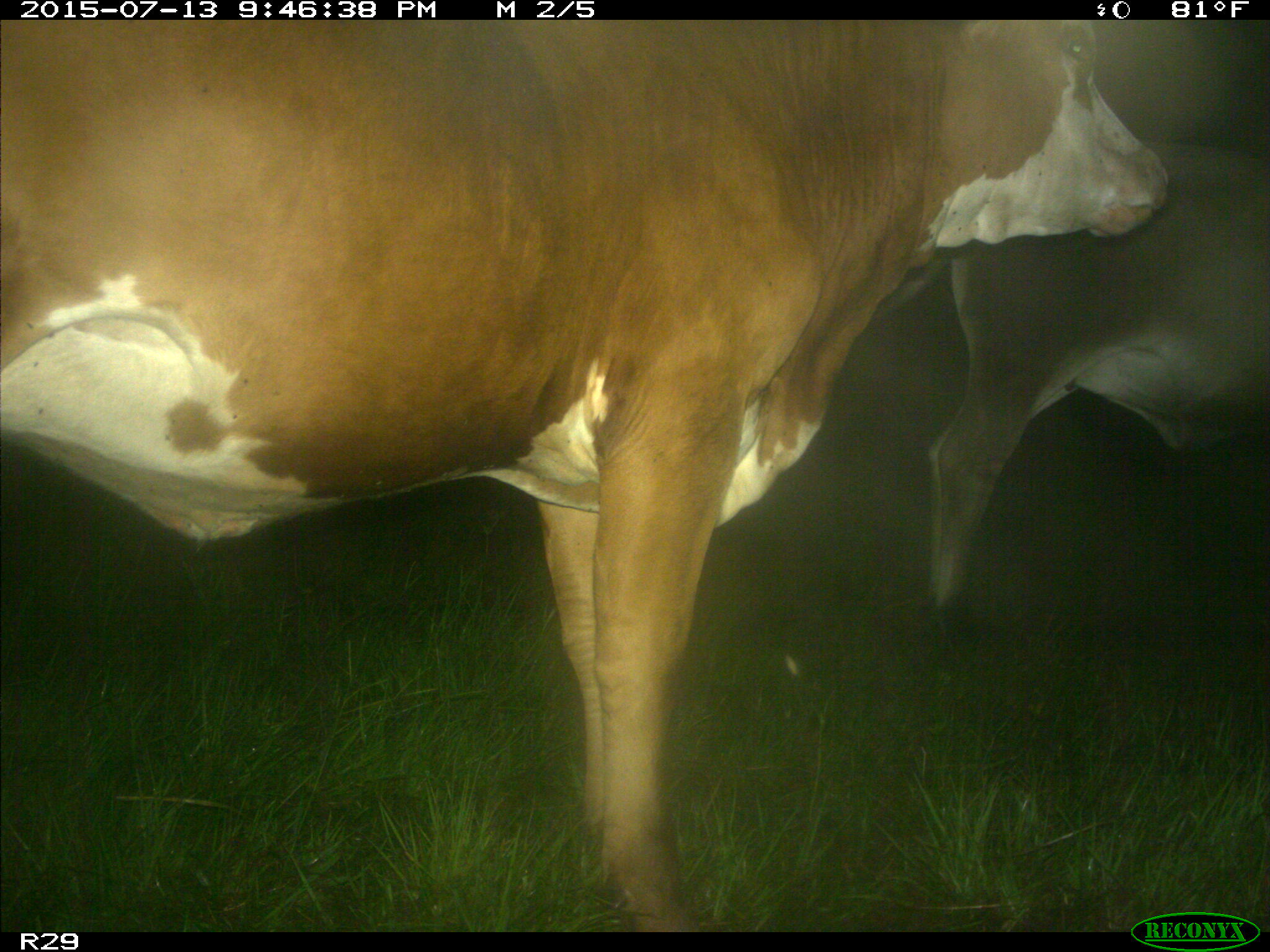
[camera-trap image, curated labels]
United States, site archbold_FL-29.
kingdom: Animalia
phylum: Chordata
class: Mammalia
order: Artiodactyla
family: Bovidae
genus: Bos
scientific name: Bos taurus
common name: domestic cow